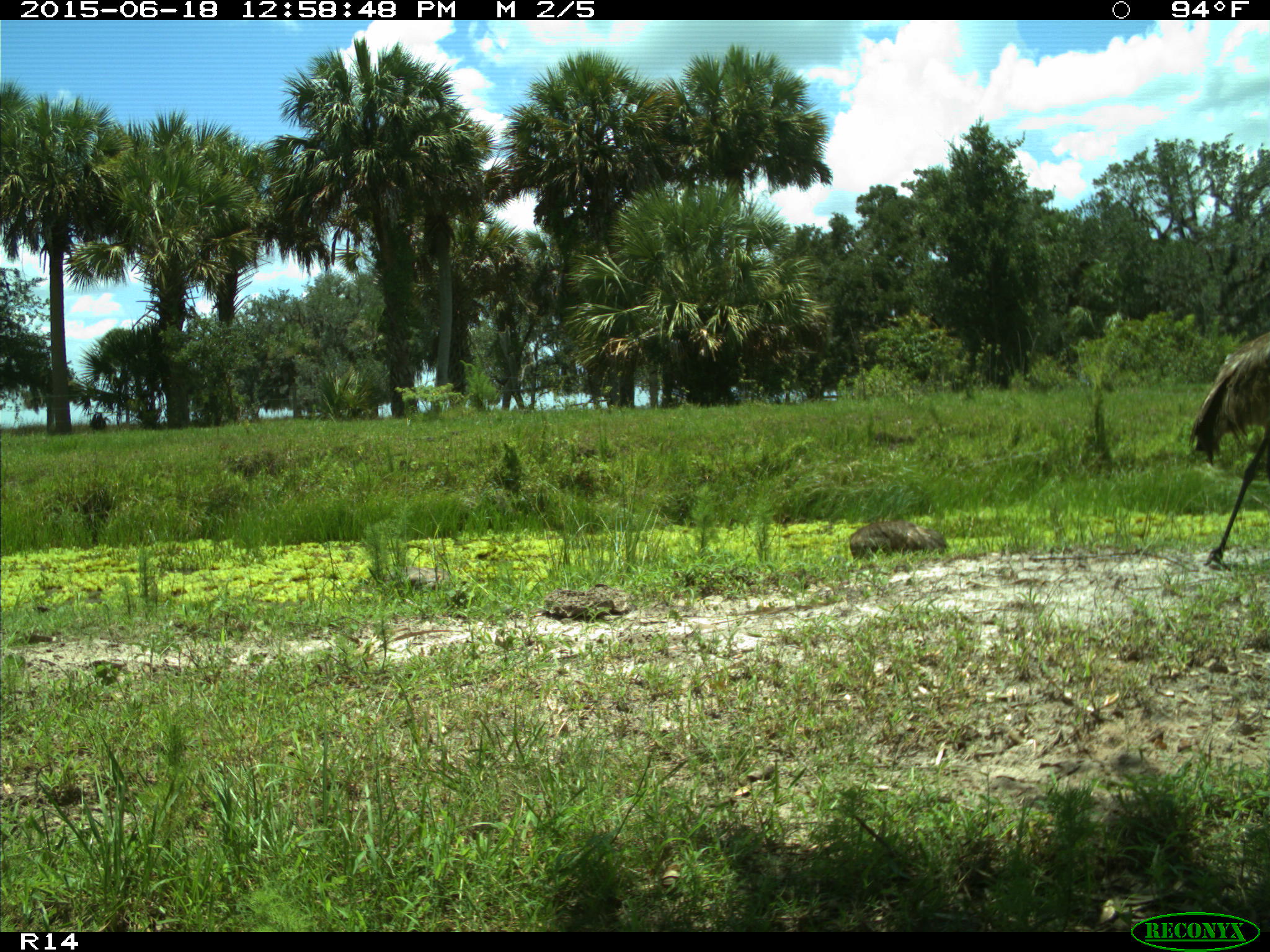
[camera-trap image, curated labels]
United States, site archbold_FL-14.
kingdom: Animalia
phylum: Chordata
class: Mammalia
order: Artiodactyla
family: Bovidae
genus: Bos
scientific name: Bos taurus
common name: domestic cow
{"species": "Bos taurus (domestic cow)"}